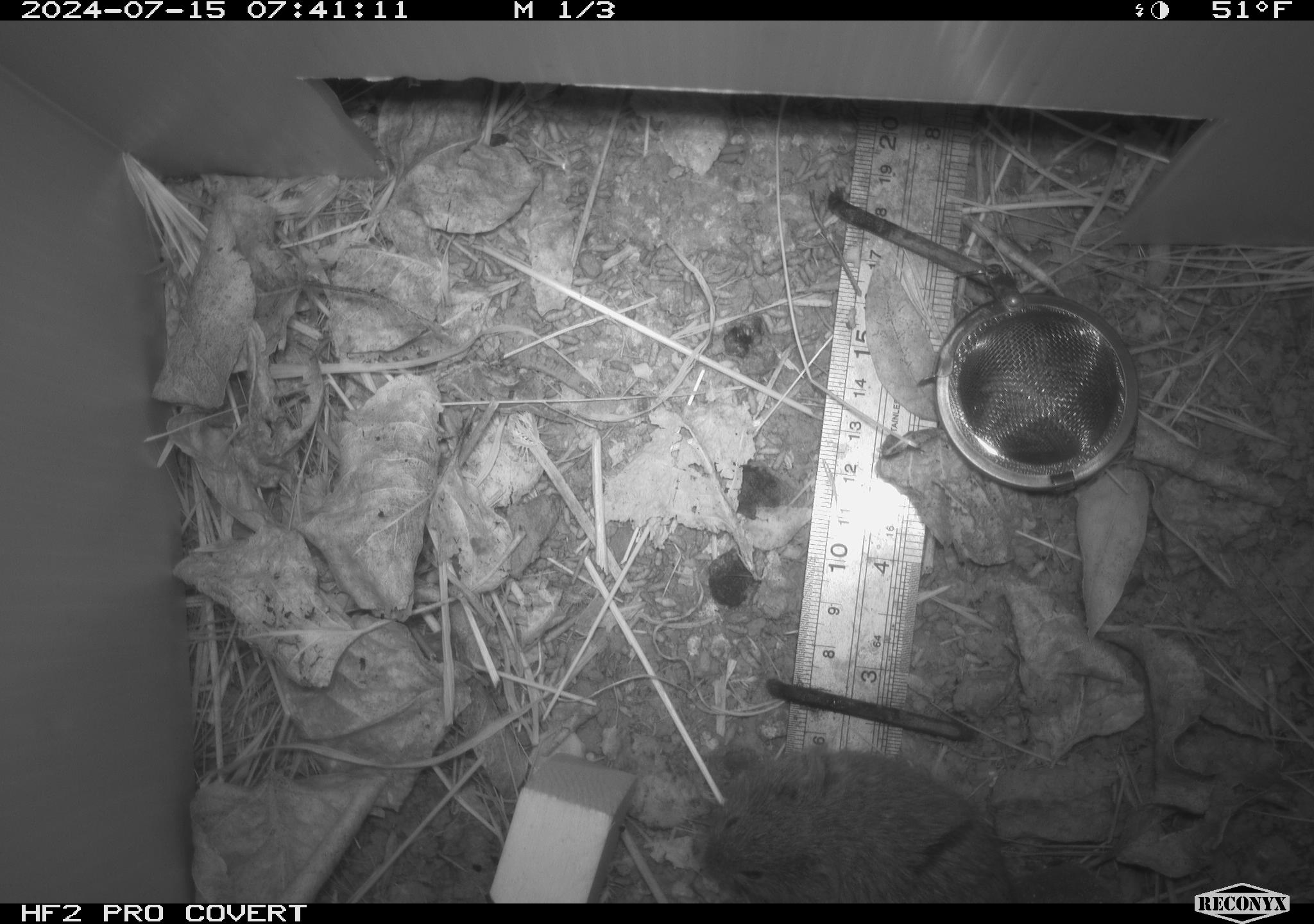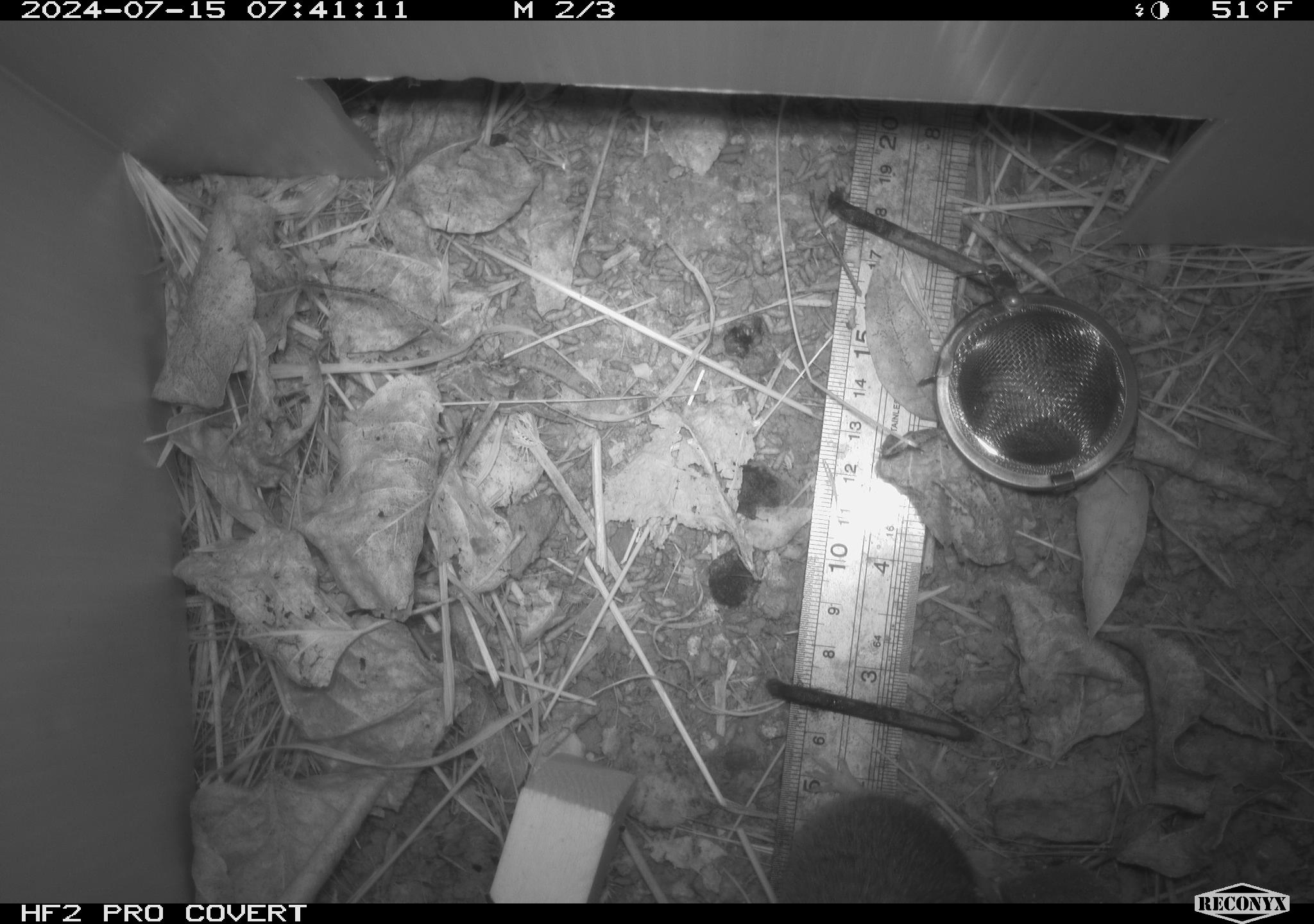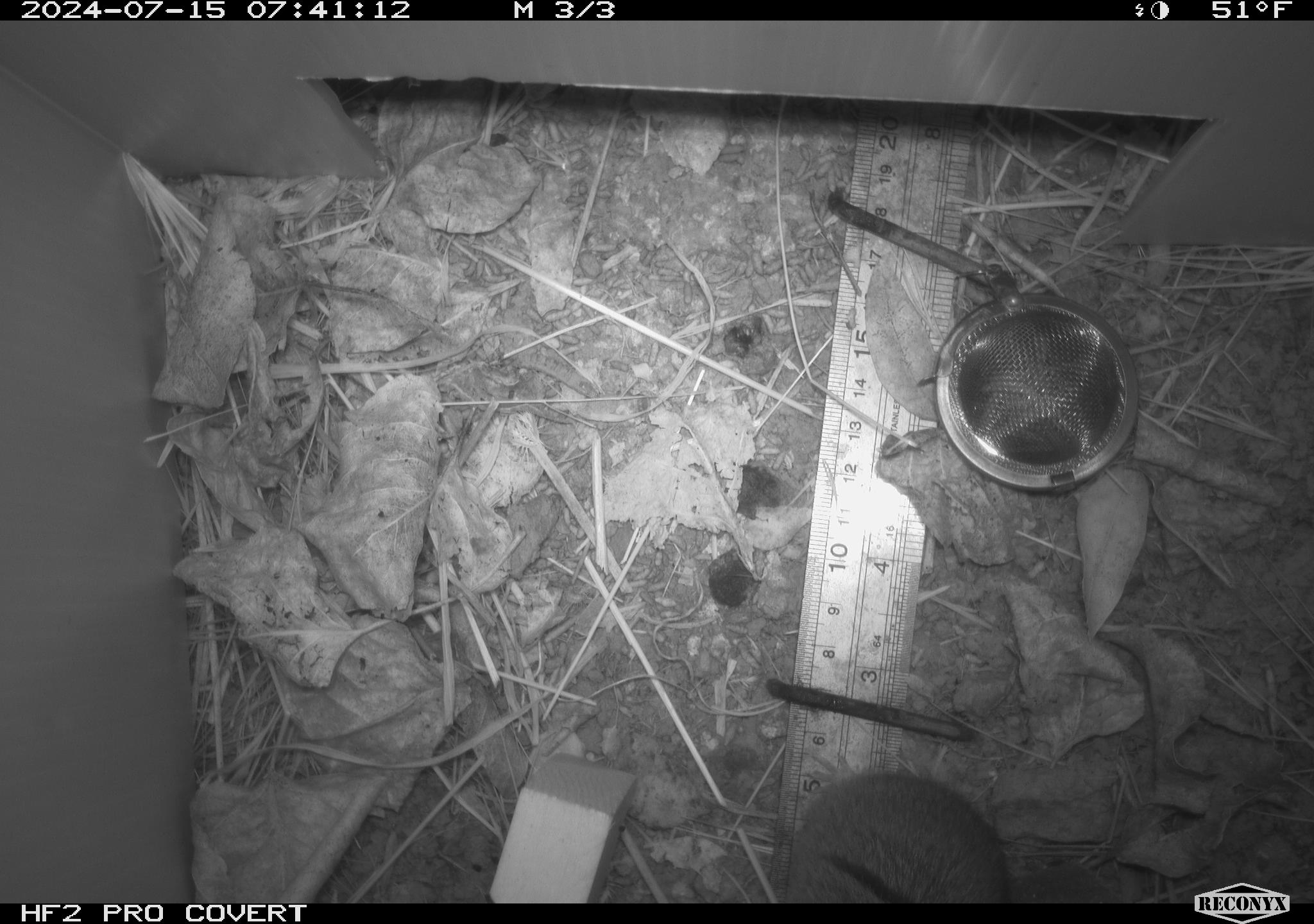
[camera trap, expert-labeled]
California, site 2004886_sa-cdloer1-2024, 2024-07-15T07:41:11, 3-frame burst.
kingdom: Animalia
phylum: Chordata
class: Mammalia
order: Rodentia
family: Cricetidae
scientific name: Arvicolinae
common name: voles, lemmings, and muskrats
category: arvicolinae subfamily